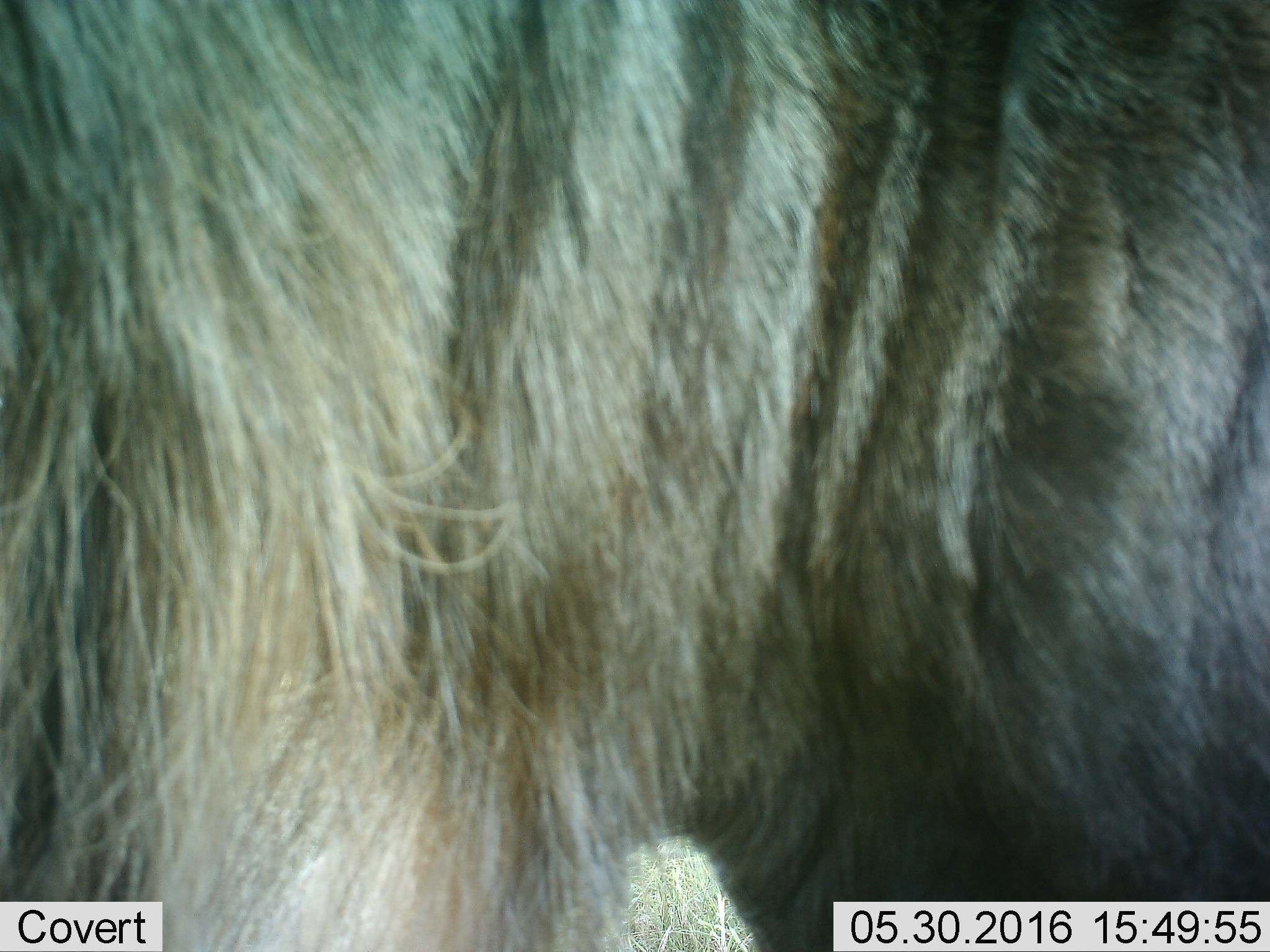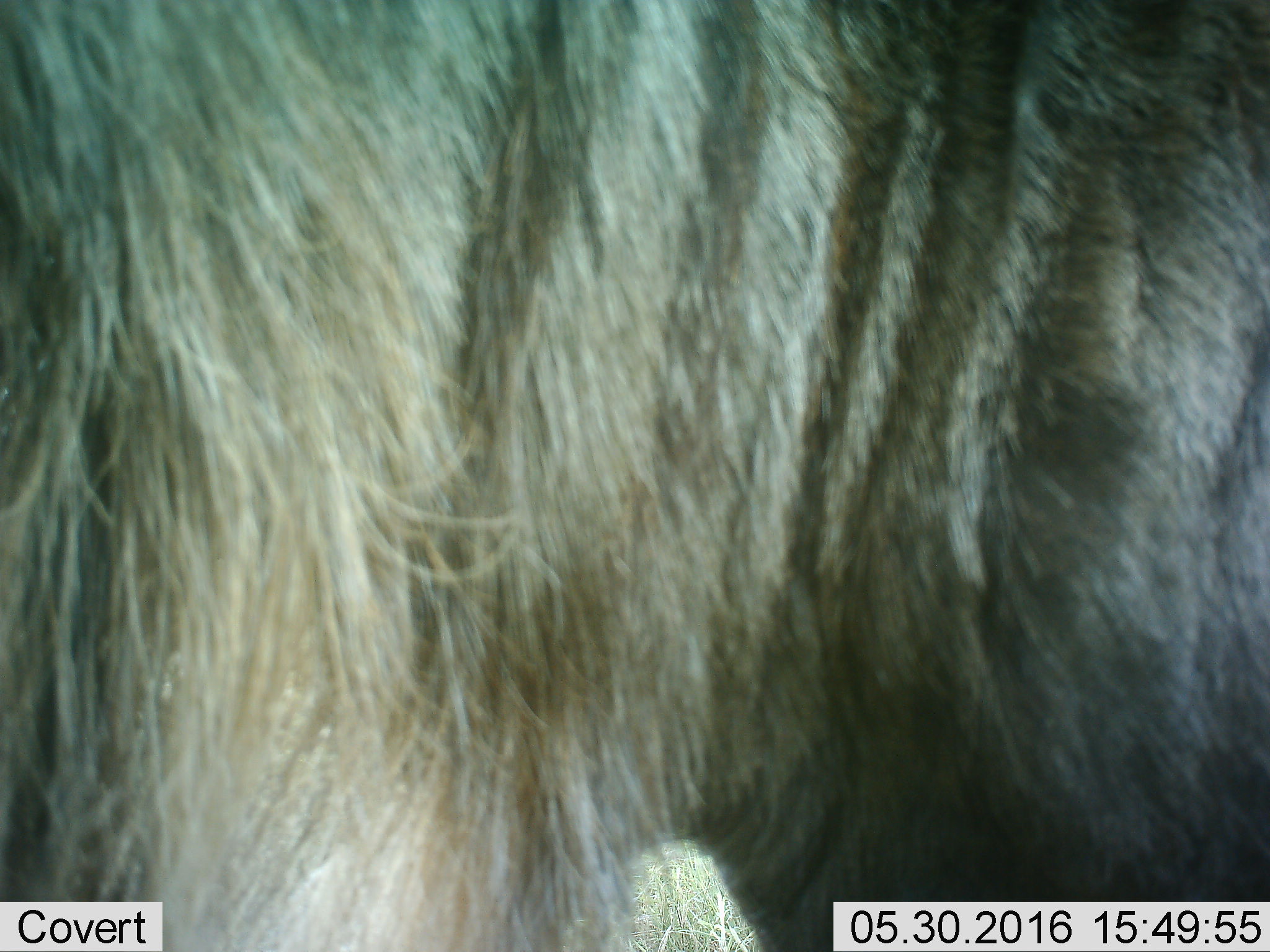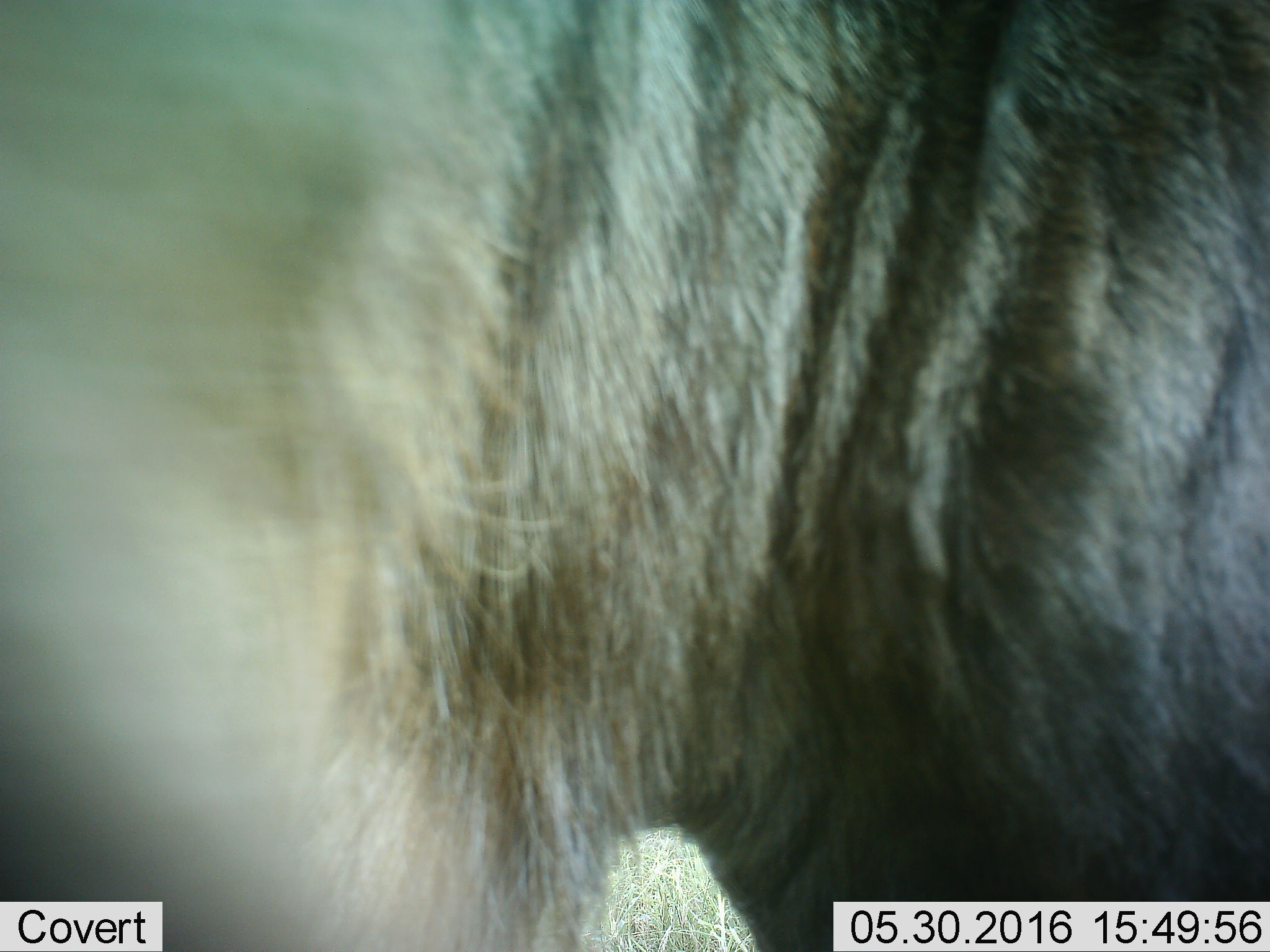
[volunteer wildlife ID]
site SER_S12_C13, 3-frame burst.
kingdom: Animalia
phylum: Chordata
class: Mammalia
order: Artiodactyla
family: Bovidae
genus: Connochaetes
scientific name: Connochaetes taurinus taurinus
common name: blue wildebeest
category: wildebeestblue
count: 1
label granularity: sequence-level